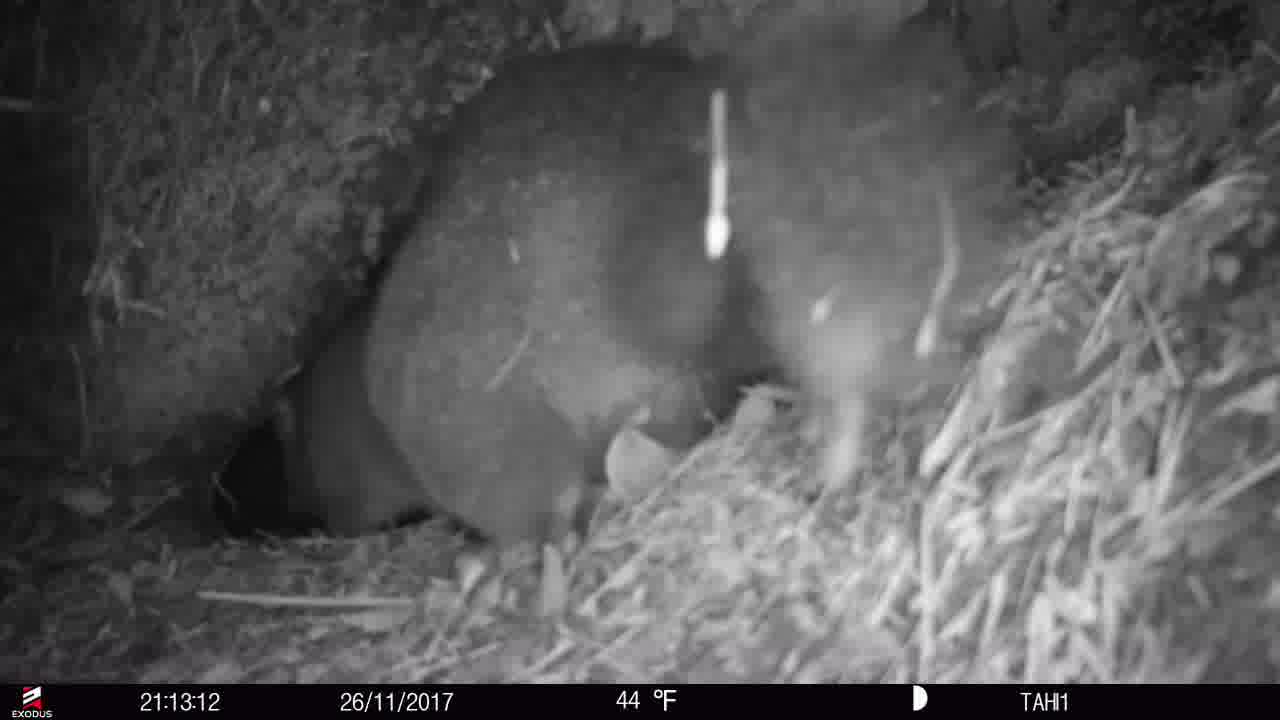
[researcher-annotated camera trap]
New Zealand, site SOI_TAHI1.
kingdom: Animalia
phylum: Chordata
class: Mammalia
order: Diprotodontia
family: Phalangeridae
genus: Trichosurus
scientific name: Trichosurus vulpecula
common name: common brushtail possum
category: possum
Possum (common brushtail possum) (Trichosurus vulpecula).